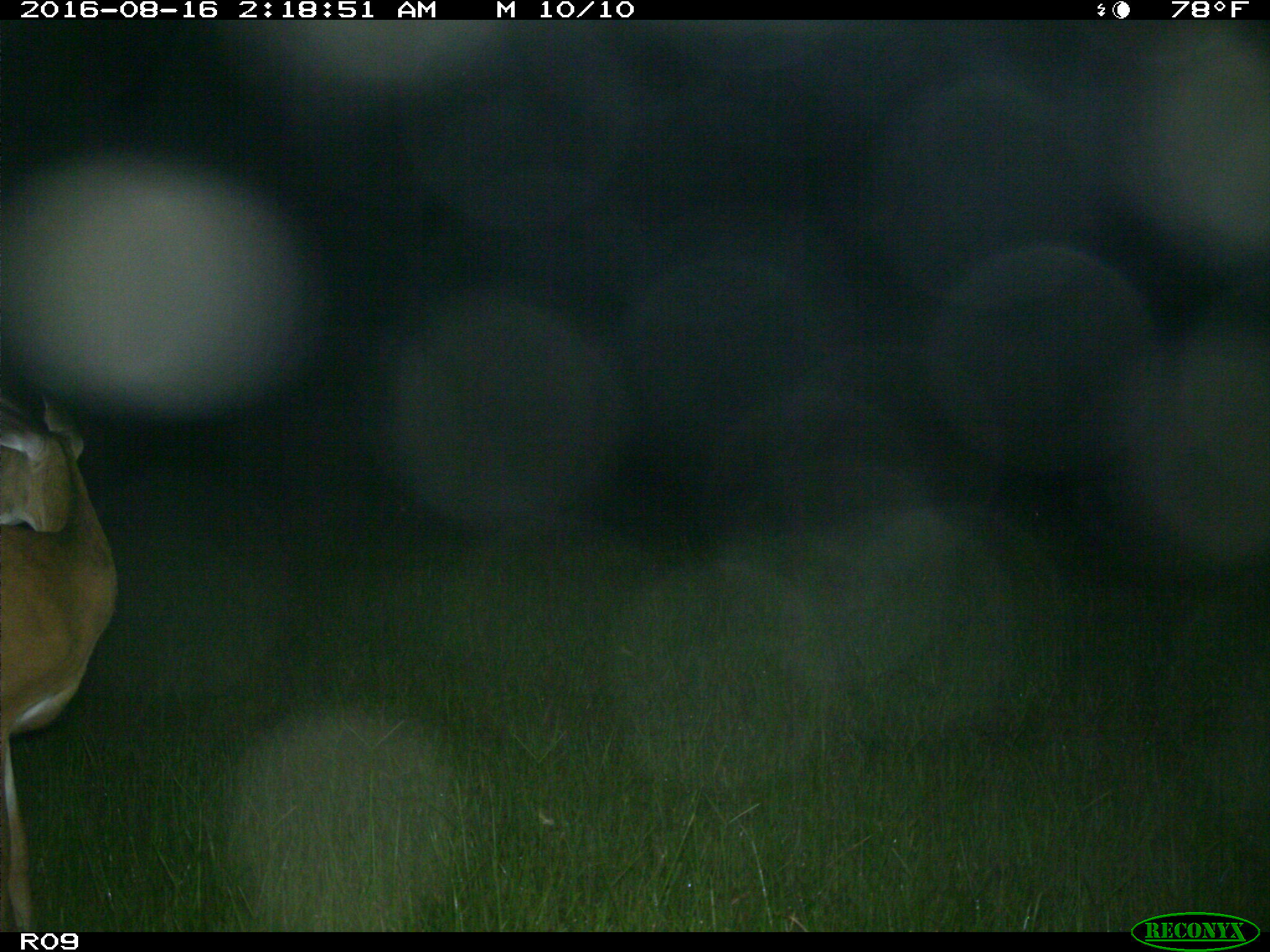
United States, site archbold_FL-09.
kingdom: Animalia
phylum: Chordata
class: Mammalia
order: Artiodactyla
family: Cervidae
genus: Odocoileus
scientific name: Odocoileus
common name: deer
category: unidentified deer